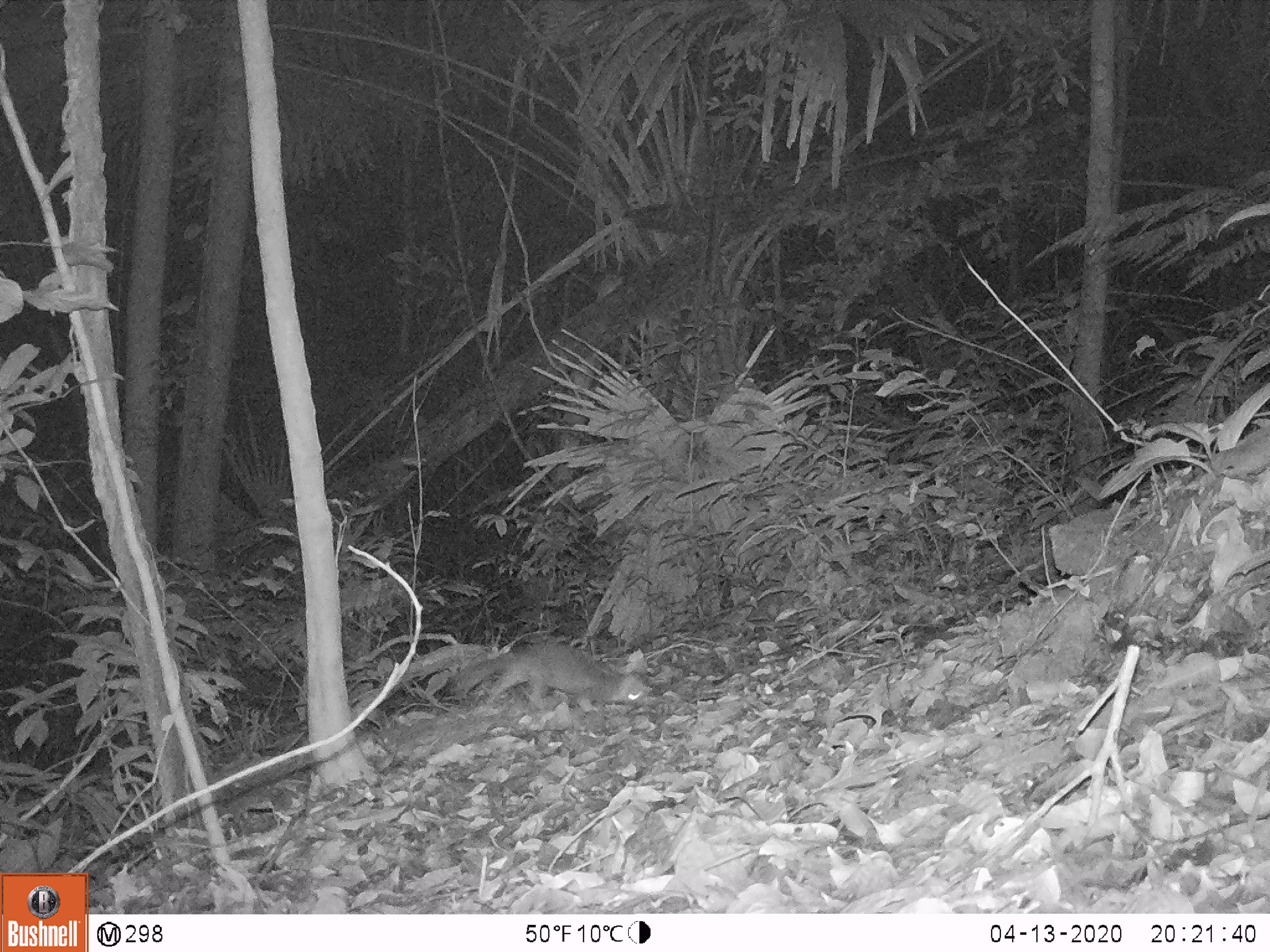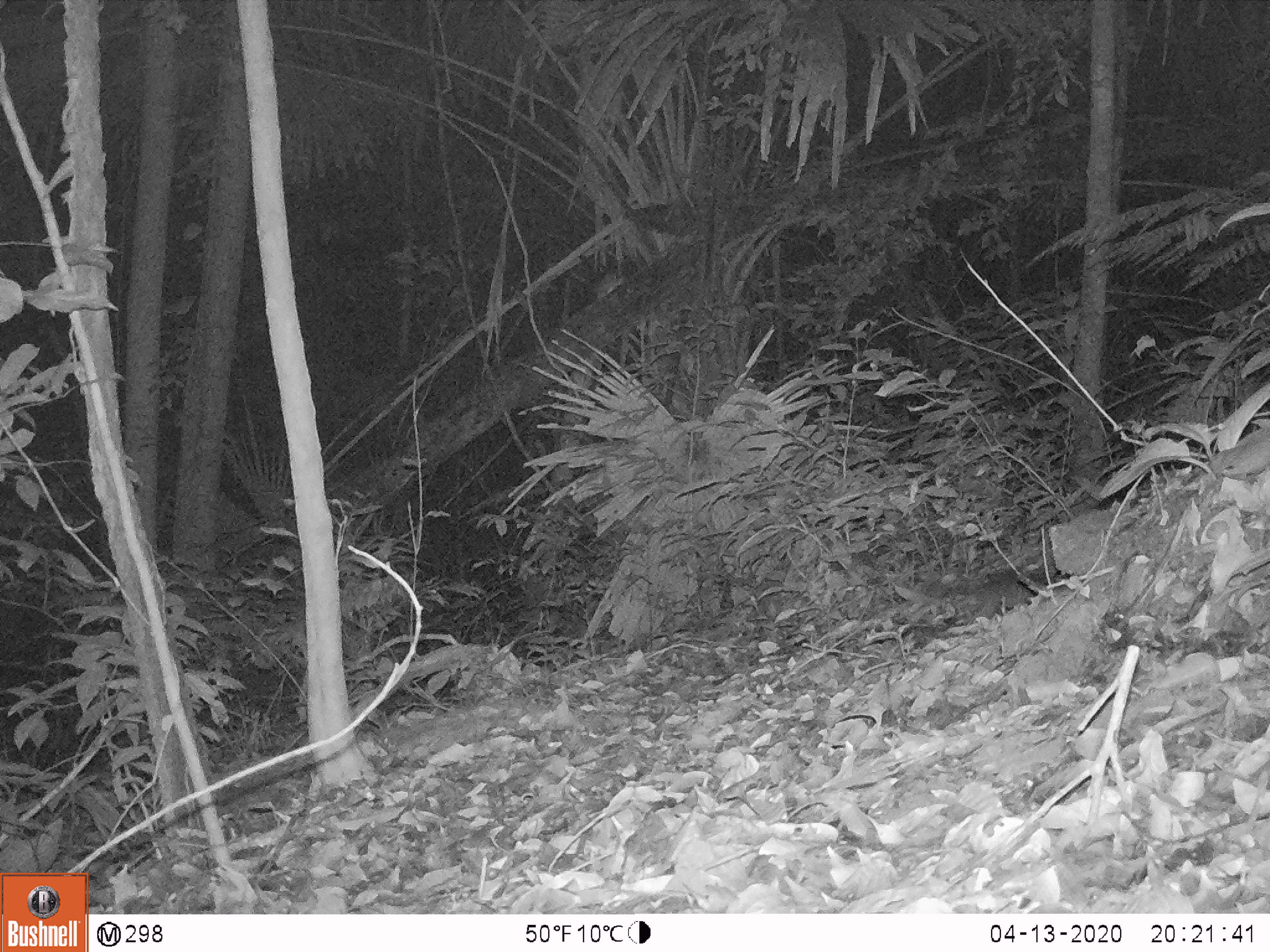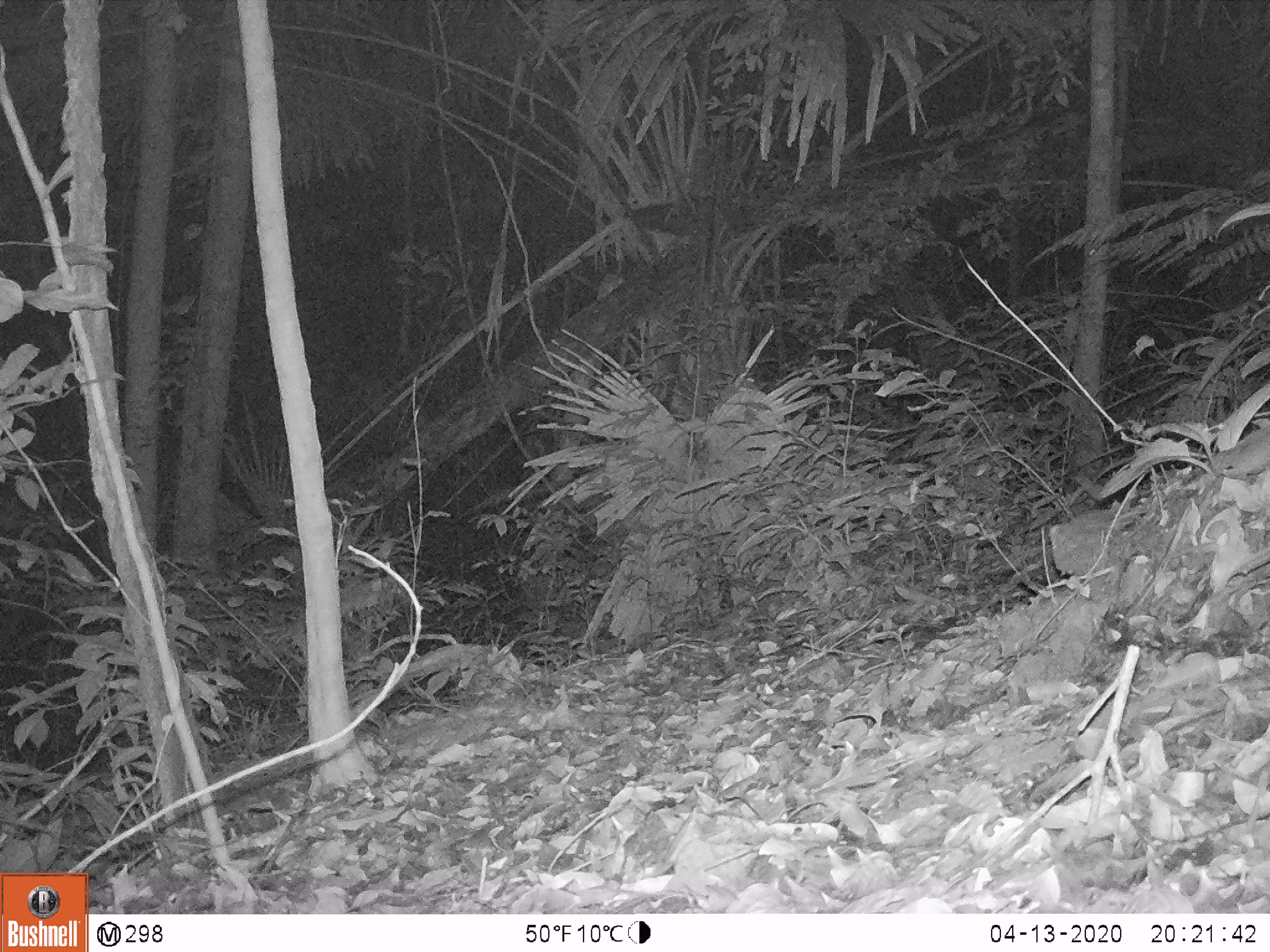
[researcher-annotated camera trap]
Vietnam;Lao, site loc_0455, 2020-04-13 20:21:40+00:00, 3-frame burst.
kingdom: Animalia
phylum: Chordata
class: Mammalia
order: Carnivora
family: Mustelidae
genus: Melogale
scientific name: Melogale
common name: ferret badger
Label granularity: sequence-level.